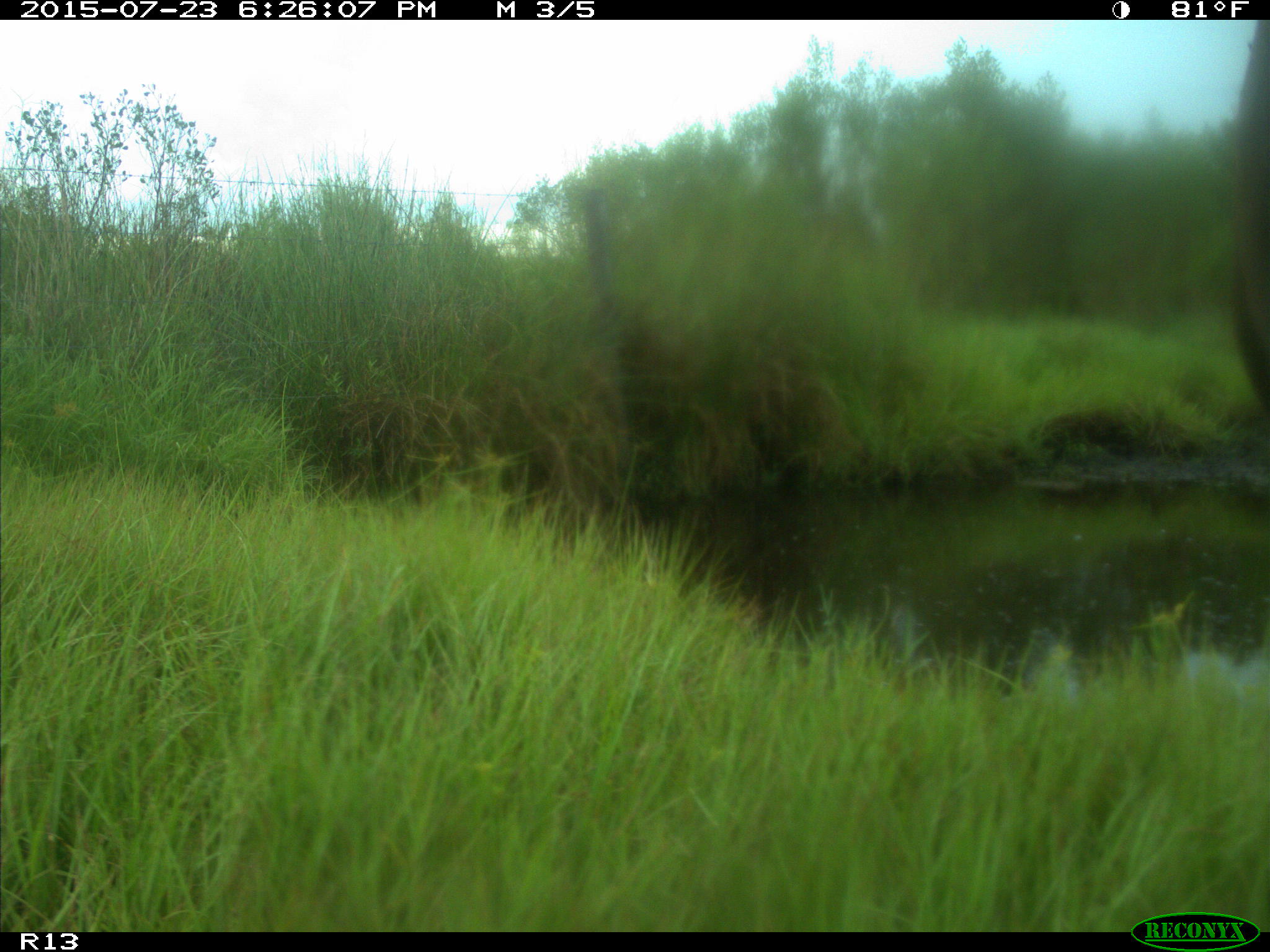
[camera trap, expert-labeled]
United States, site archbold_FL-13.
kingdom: Animalia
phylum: Chordata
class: Mammalia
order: Artiodactyla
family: Bovidae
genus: Bos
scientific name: Bos taurus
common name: domestic cow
Bos taurus (domestic cow).